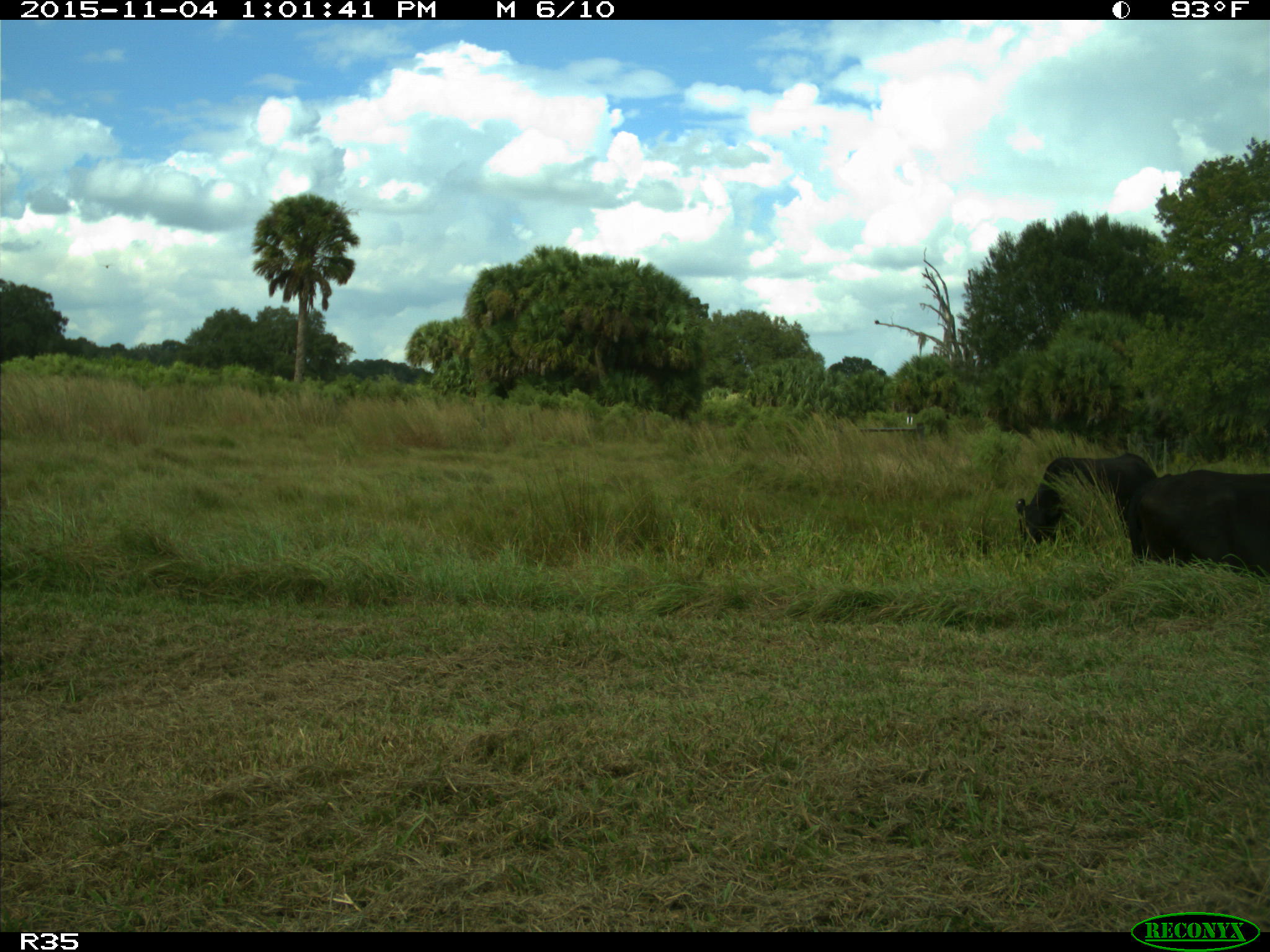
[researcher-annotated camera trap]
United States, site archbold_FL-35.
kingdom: Animalia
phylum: Chordata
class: Mammalia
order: Artiodactyla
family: Bovidae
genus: Bos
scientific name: Bos taurus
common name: domestic cow